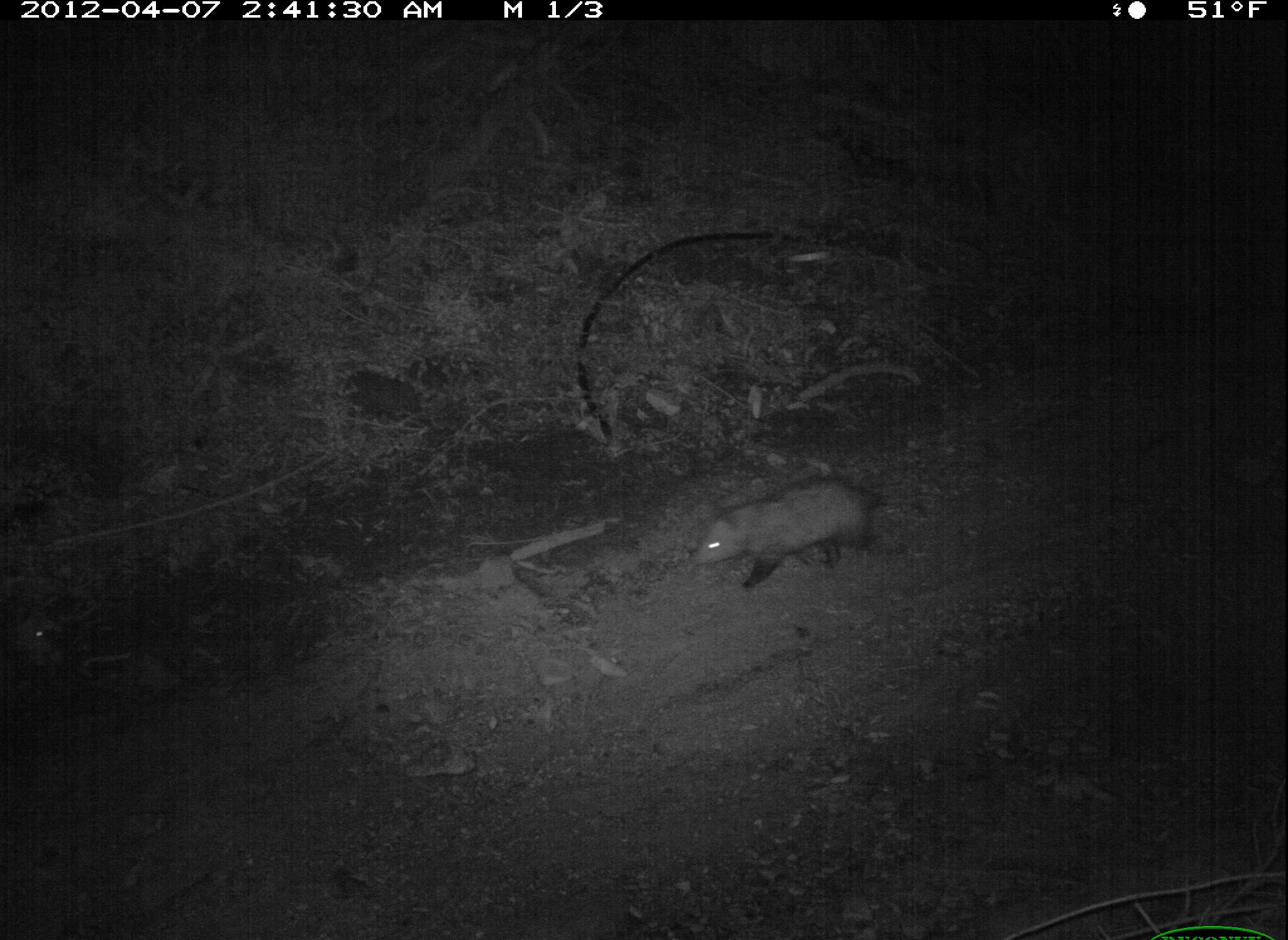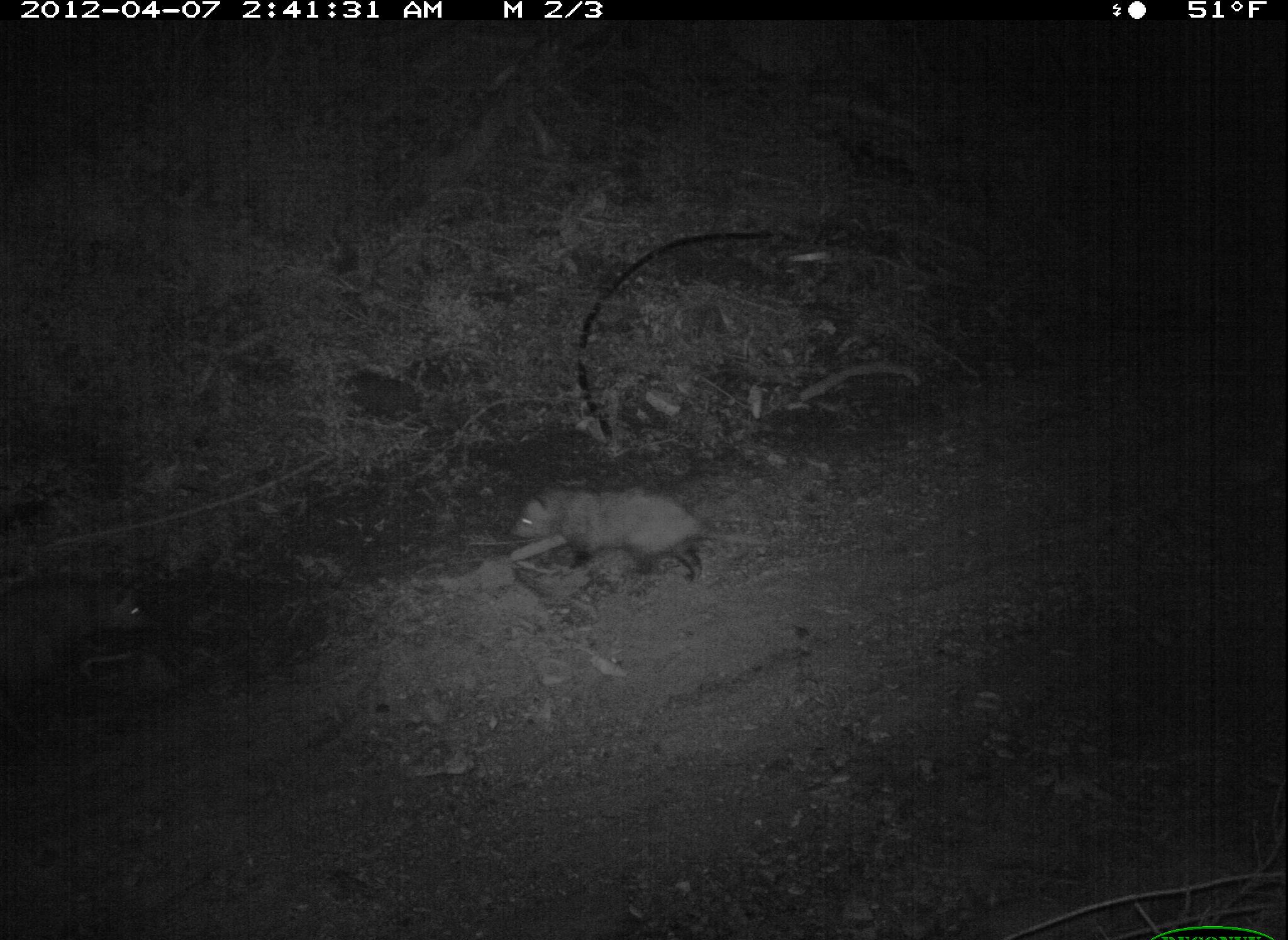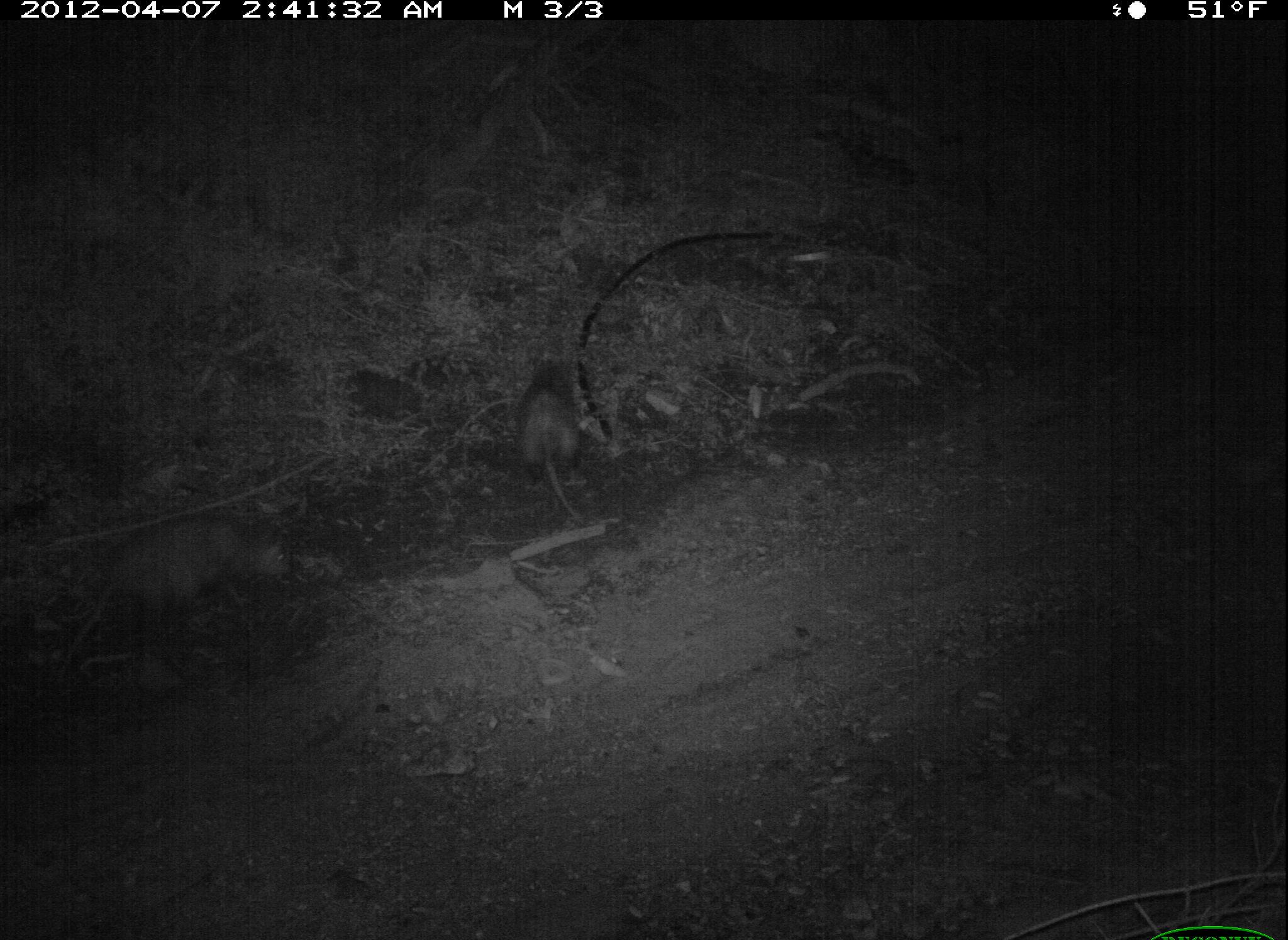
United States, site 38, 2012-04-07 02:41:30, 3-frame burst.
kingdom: Animalia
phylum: Chordata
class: Mammalia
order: Didelphimorphia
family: Didelphidae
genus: Didelphis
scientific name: Didelphis virginiana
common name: virginia opossum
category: opossum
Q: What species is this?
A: Opossum (virginia opossum) (Didelphis virginiana).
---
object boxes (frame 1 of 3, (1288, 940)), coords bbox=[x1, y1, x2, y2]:
opossum: bbox=[681, 466, 942, 603]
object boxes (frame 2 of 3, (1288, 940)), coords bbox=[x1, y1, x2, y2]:
opossum: bbox=[497, 472, 775, 587]; bbox=[0, 566, 152, 670]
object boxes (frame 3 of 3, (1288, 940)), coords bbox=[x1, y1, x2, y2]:
opossum: bbox=[506, 350, 613, 544]